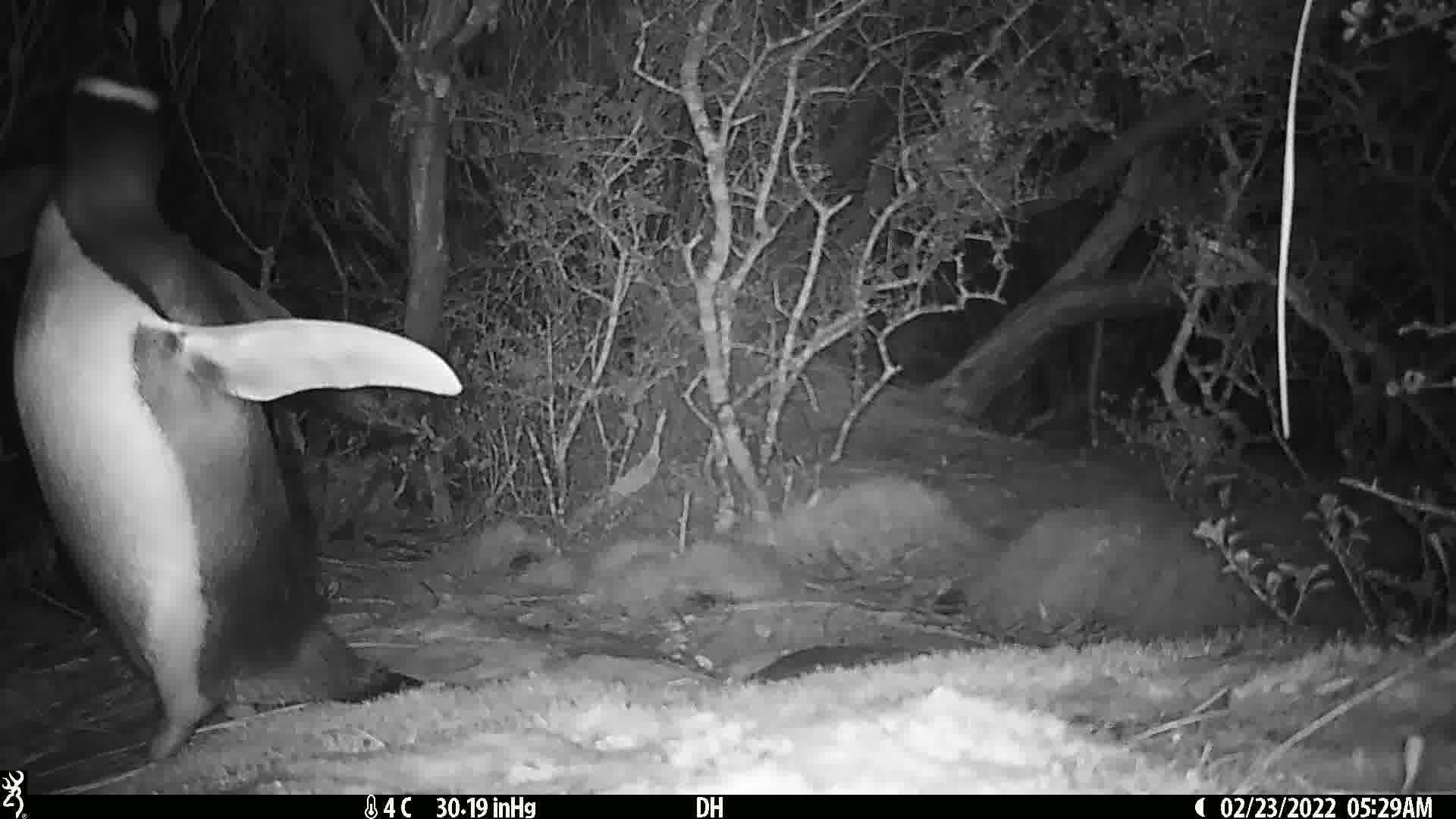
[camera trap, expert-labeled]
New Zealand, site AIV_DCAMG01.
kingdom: Animalia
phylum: Chordata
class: Aves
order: Sphenisciformes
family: Spheniscidae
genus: Megadyptes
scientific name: Megadyptes antipodes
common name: yellow-eyed penguin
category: yellow eyed penguin